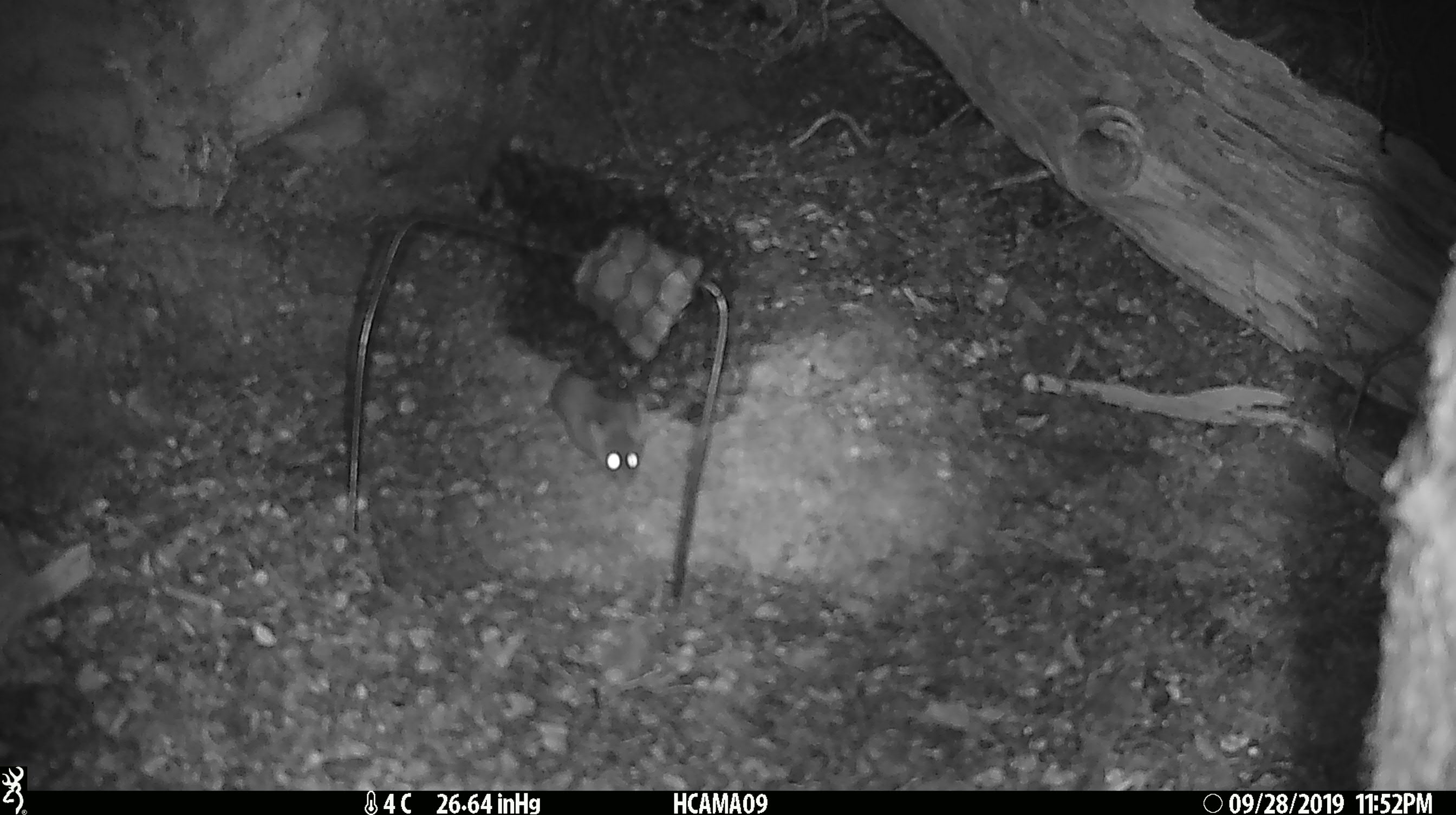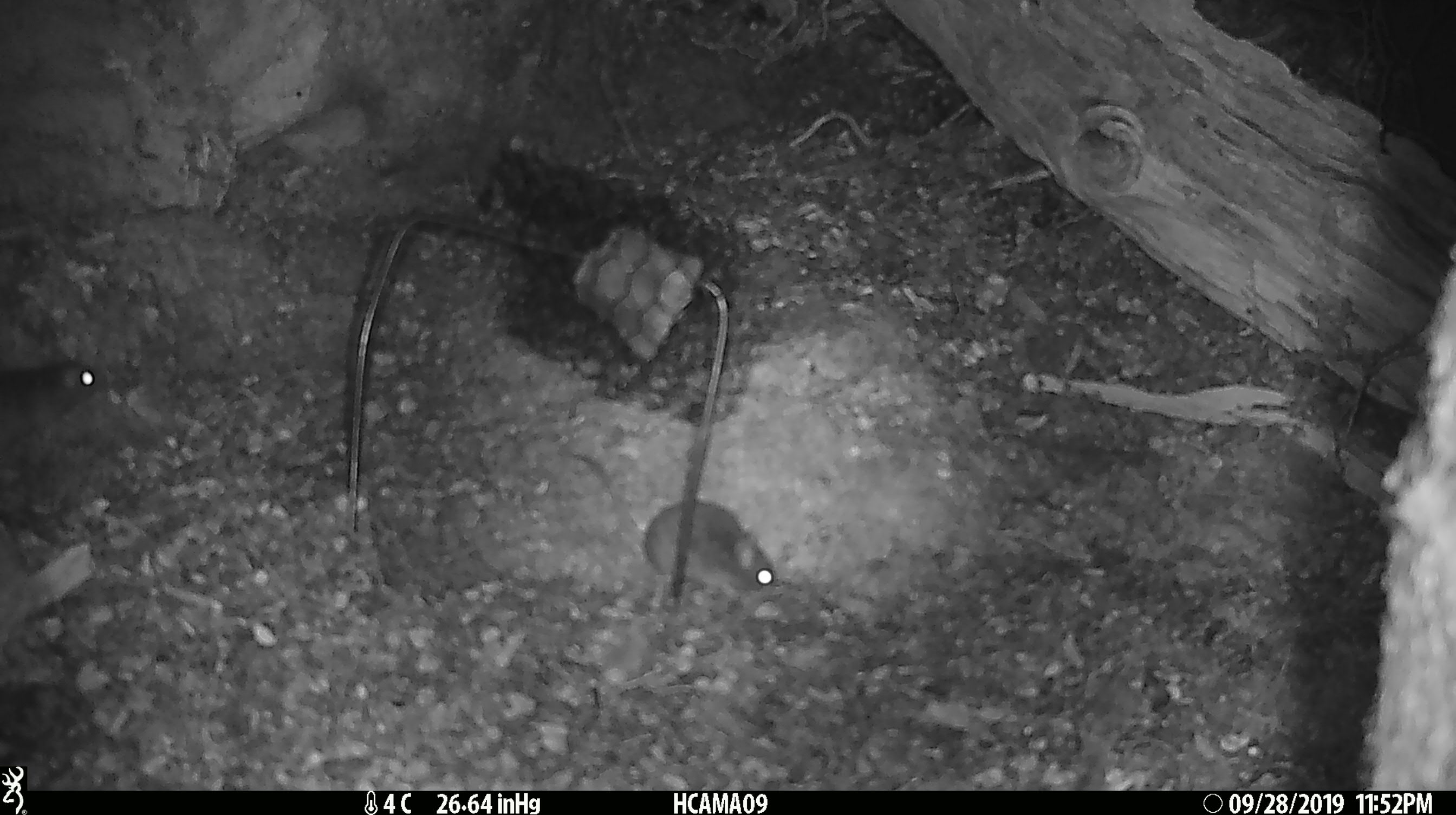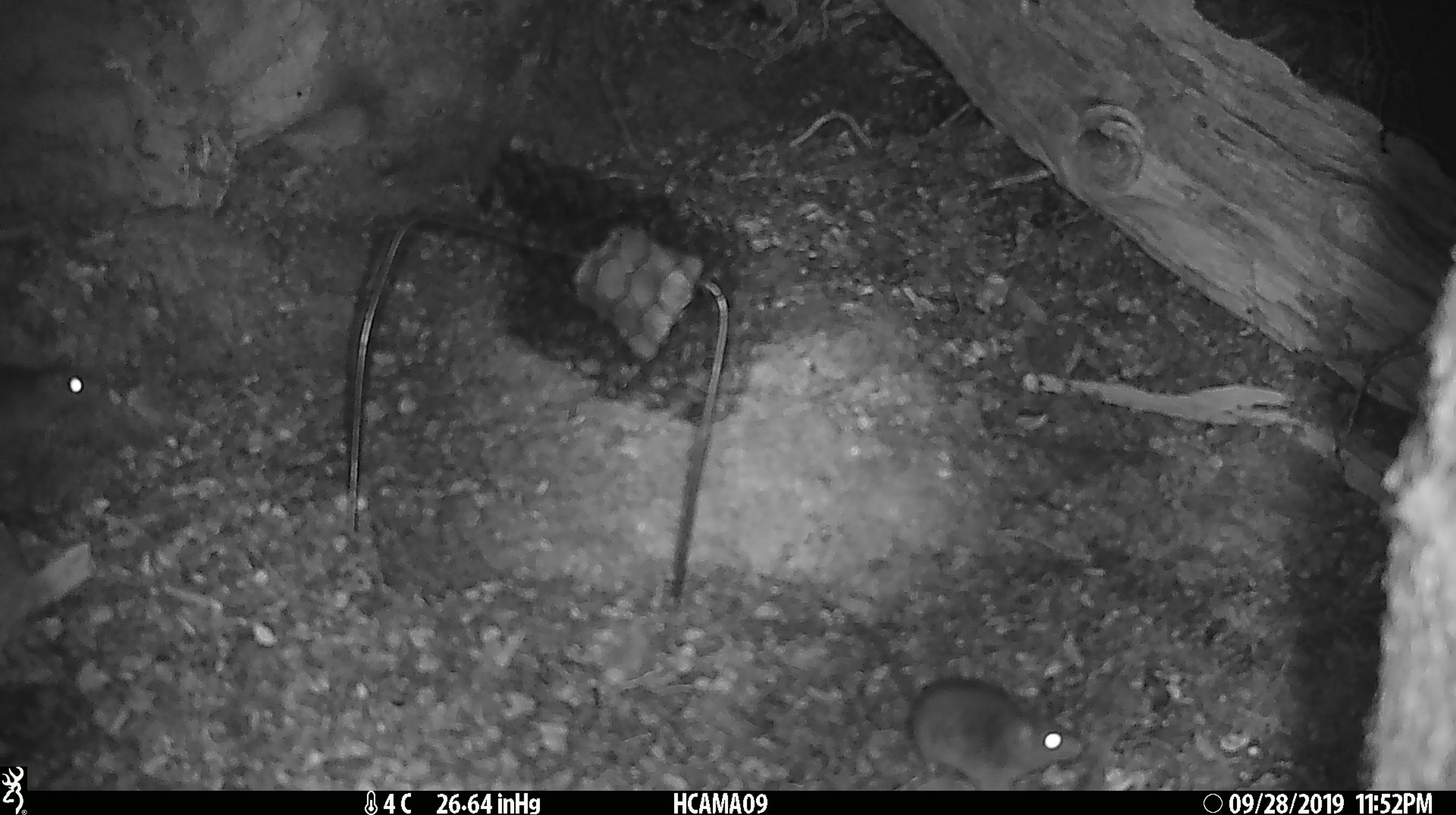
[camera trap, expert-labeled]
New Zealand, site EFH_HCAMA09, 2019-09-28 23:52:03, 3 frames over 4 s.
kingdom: Animalia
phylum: Chordata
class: Mammalia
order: Rodentia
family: Muridae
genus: Mus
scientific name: Mus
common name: mouse